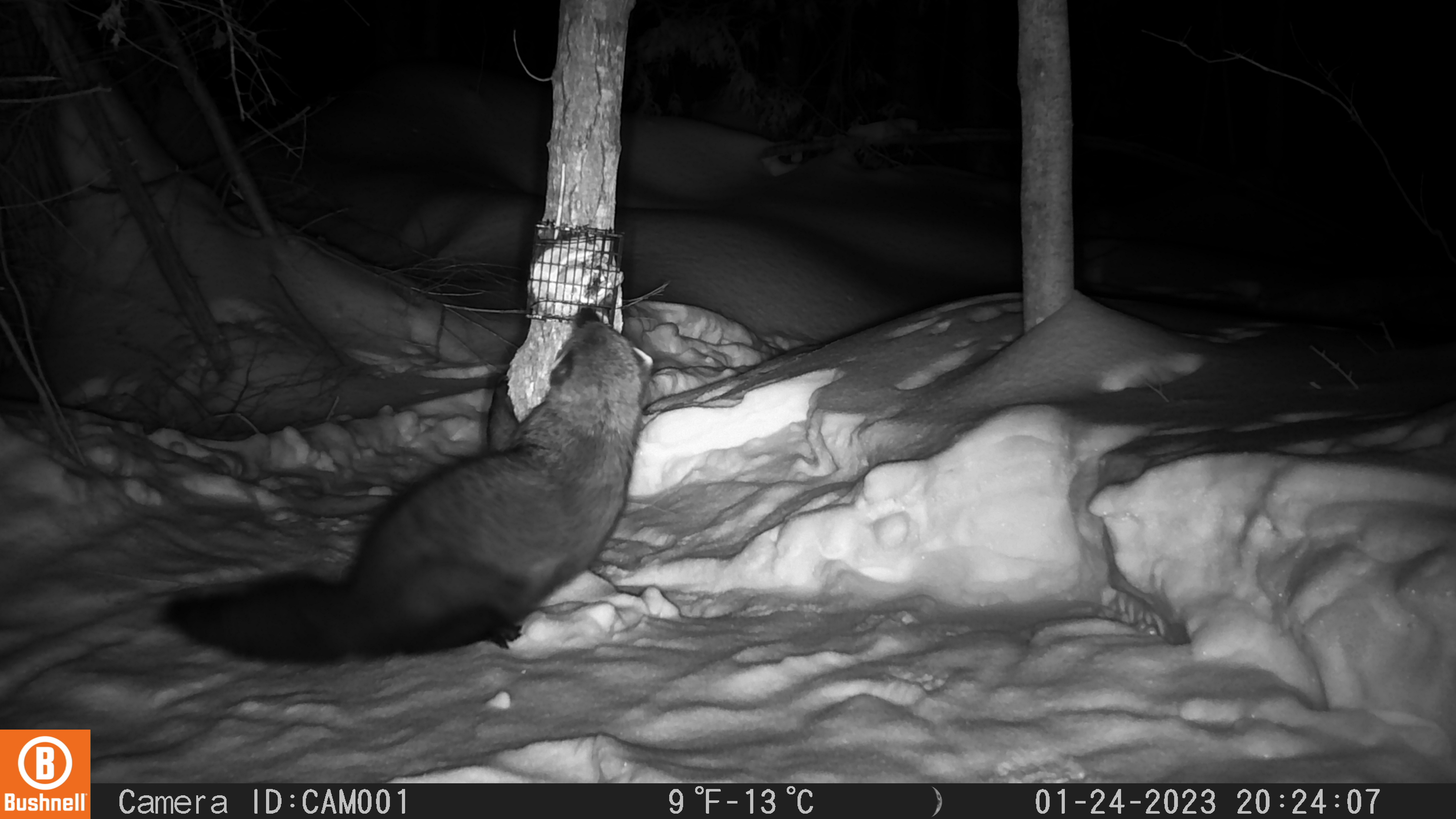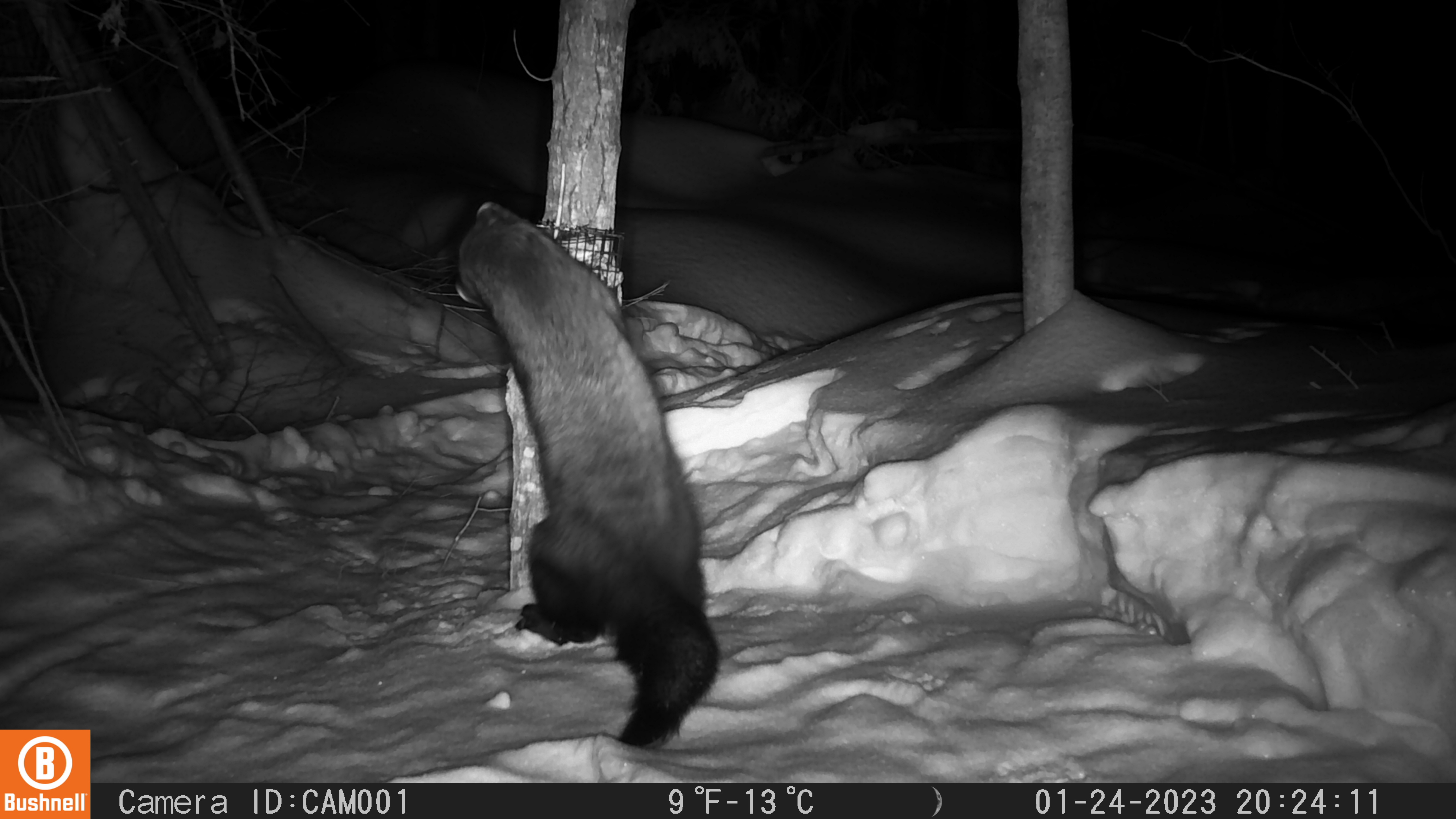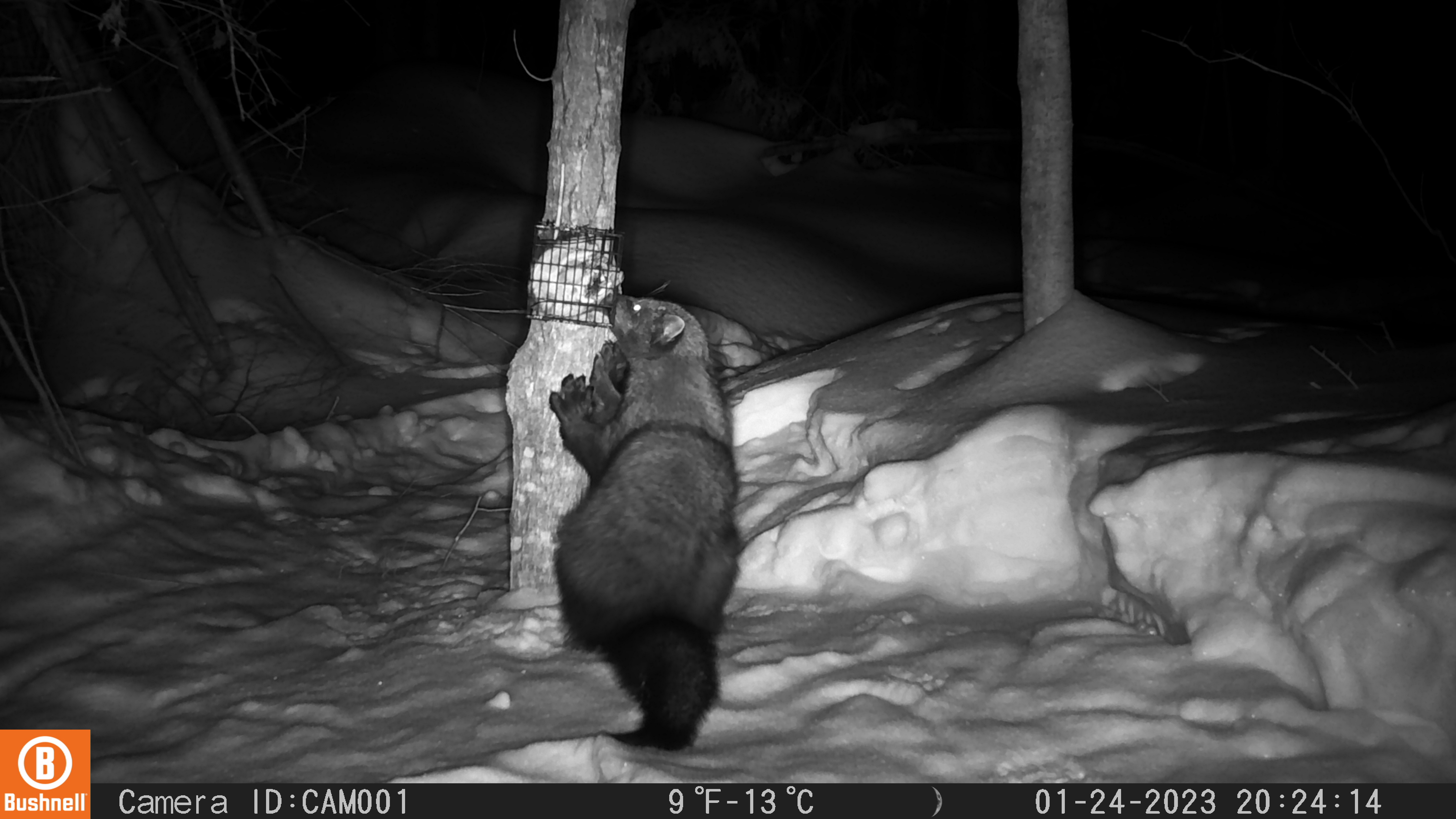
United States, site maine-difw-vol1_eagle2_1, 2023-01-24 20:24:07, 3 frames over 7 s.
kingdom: Animalia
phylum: Chordata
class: Mammalia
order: Carnivora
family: Mustelidae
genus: Pekania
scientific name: Pekania pennanti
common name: fisher